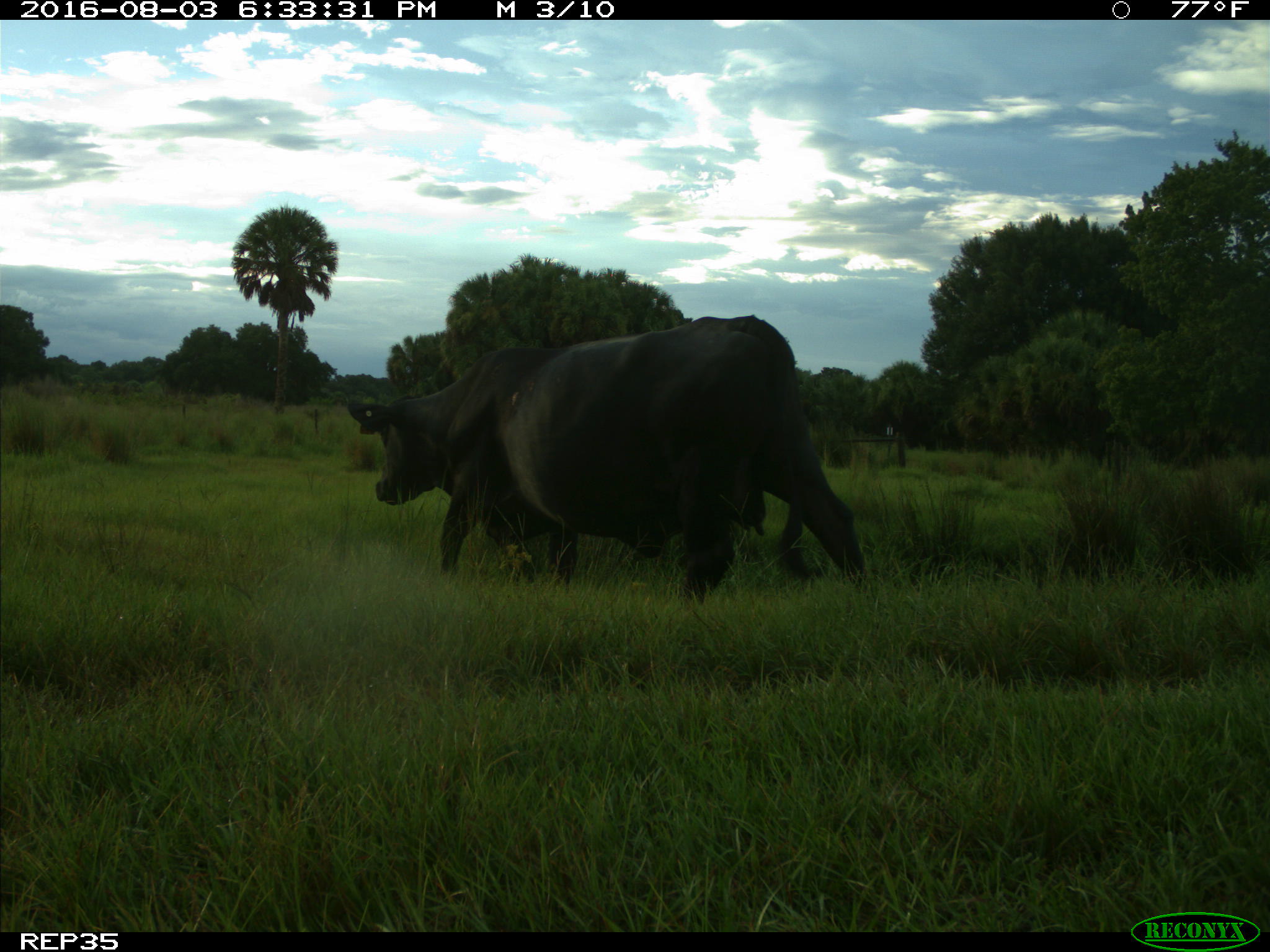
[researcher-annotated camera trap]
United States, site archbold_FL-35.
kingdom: Animalia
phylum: Chordata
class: Mammalia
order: Artiodactyla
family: Bovidae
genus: Bos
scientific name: Bos taurus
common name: domestic cow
Bos taurus (domestic cow).